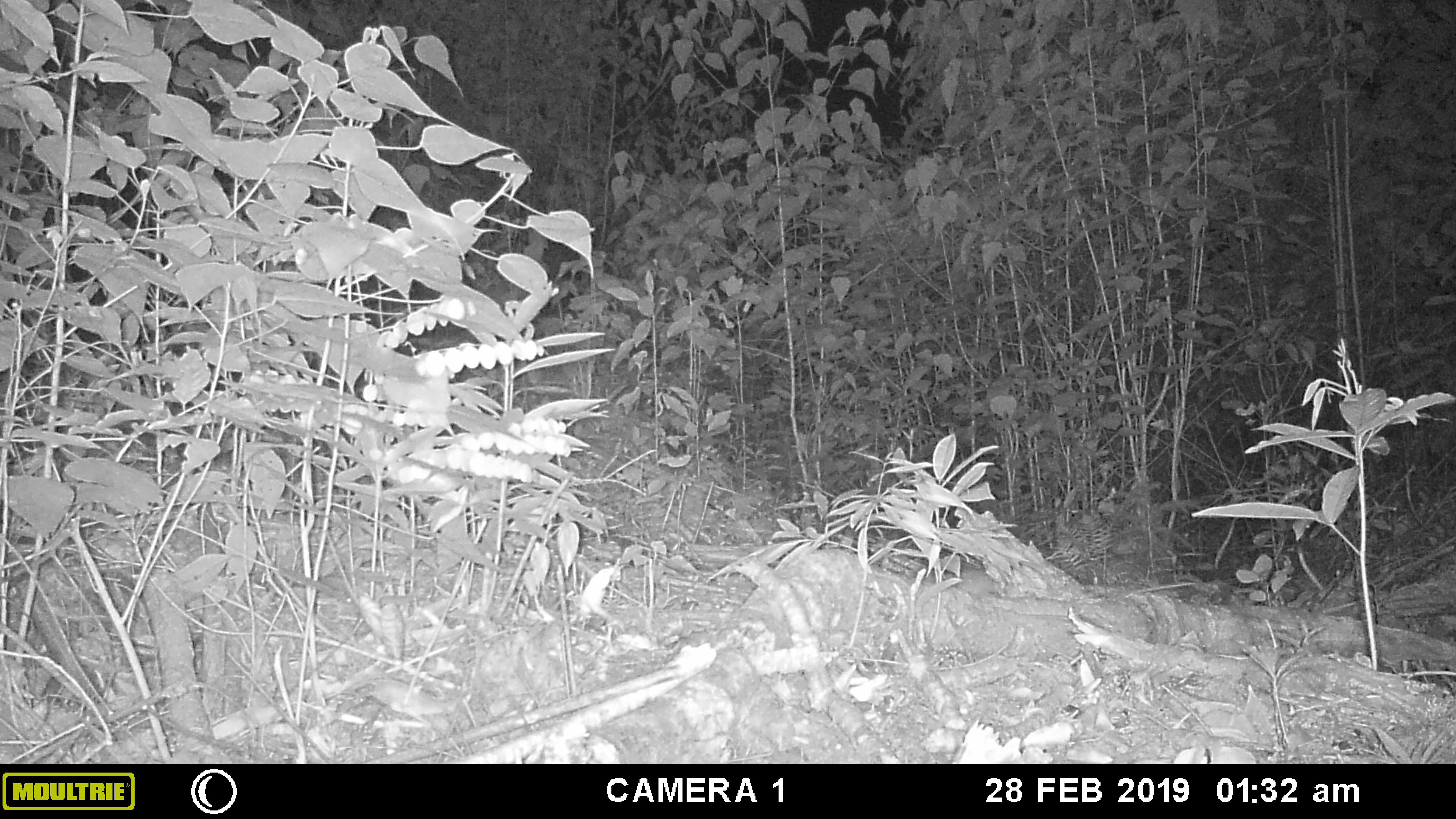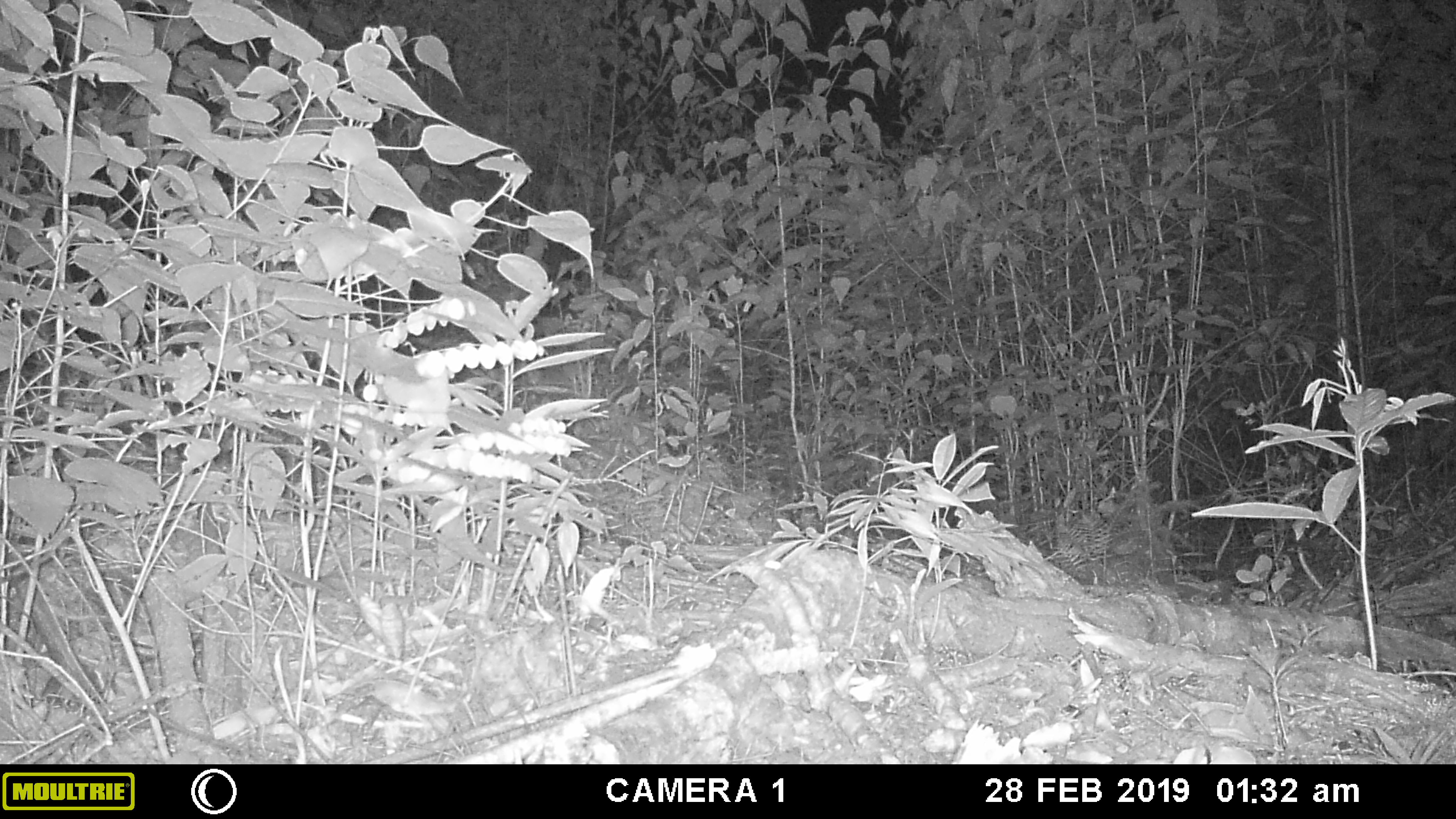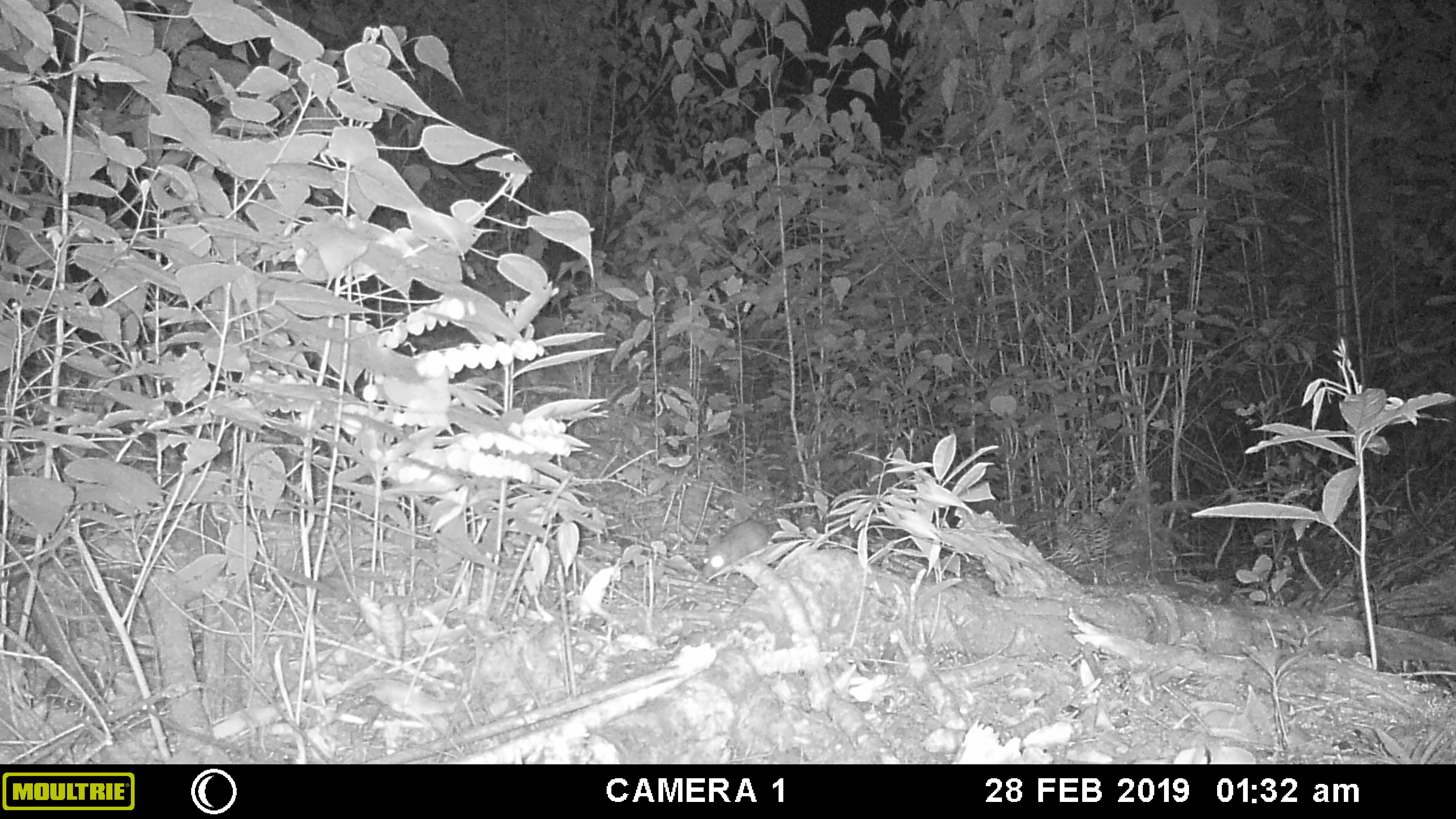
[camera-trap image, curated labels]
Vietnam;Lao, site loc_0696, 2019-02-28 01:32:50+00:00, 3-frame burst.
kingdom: Animalia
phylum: Chordata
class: Mammalia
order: Rodentia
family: Muridae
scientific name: Muridae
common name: old-world mice and rats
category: unidentified murid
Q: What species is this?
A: Unidentified murid (old-world mice and rats) (Muridae).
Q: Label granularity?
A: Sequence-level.